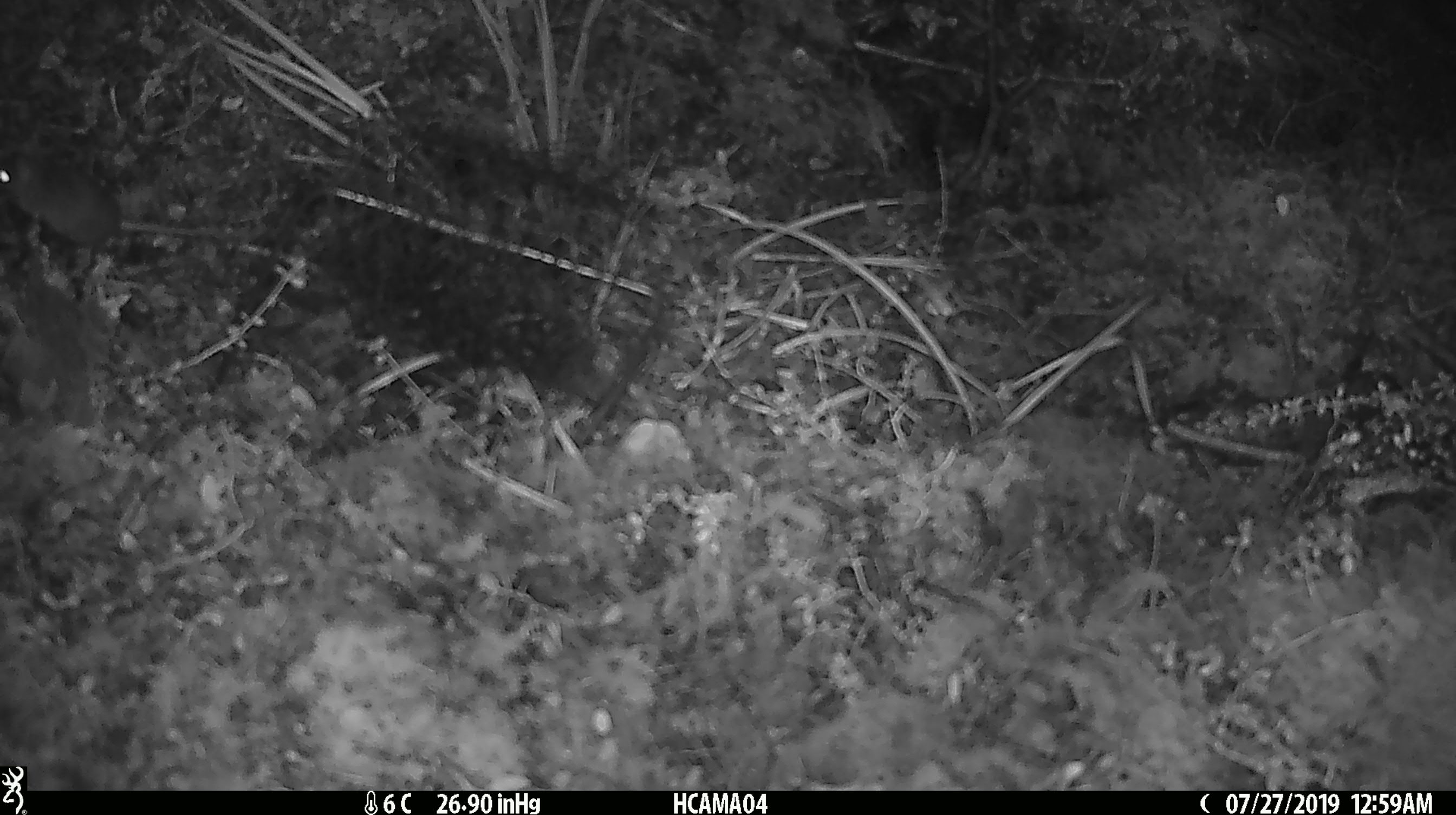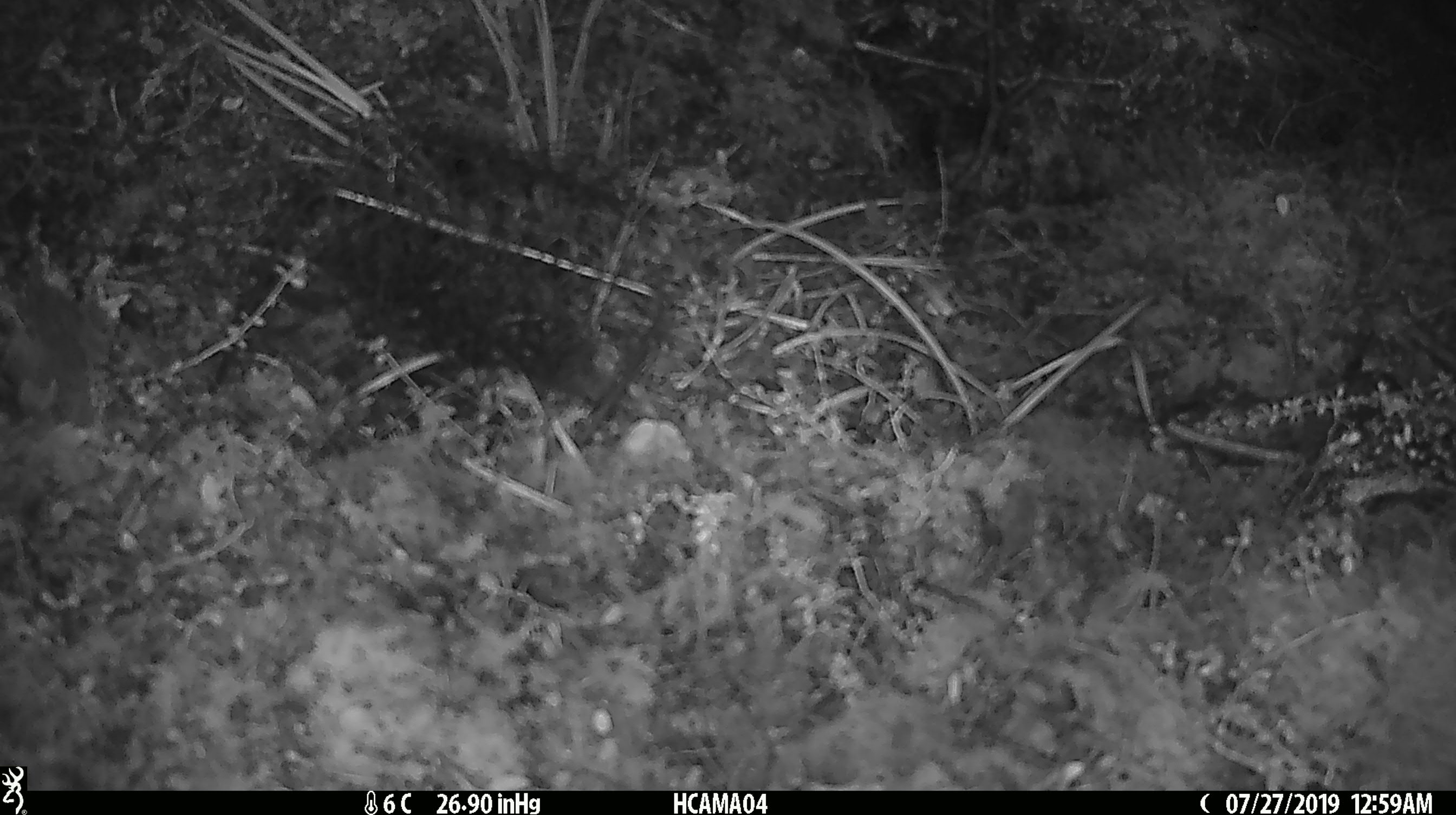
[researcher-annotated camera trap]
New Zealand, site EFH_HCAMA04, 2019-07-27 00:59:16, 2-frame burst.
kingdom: Animalia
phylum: Chordata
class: Mammalia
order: Rodentia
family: Muridae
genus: Mus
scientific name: Mus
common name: mouse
Mouse (Mus).